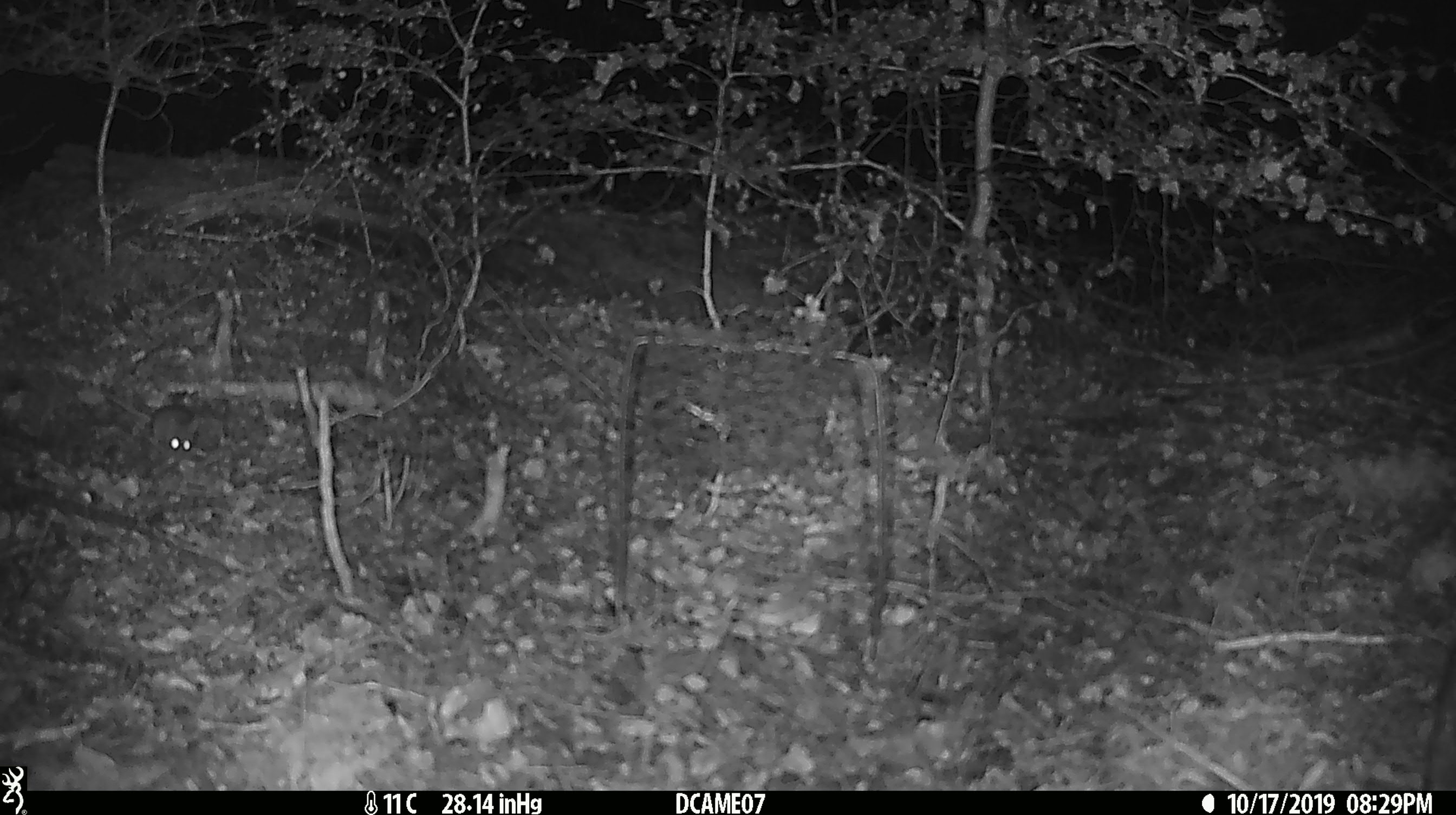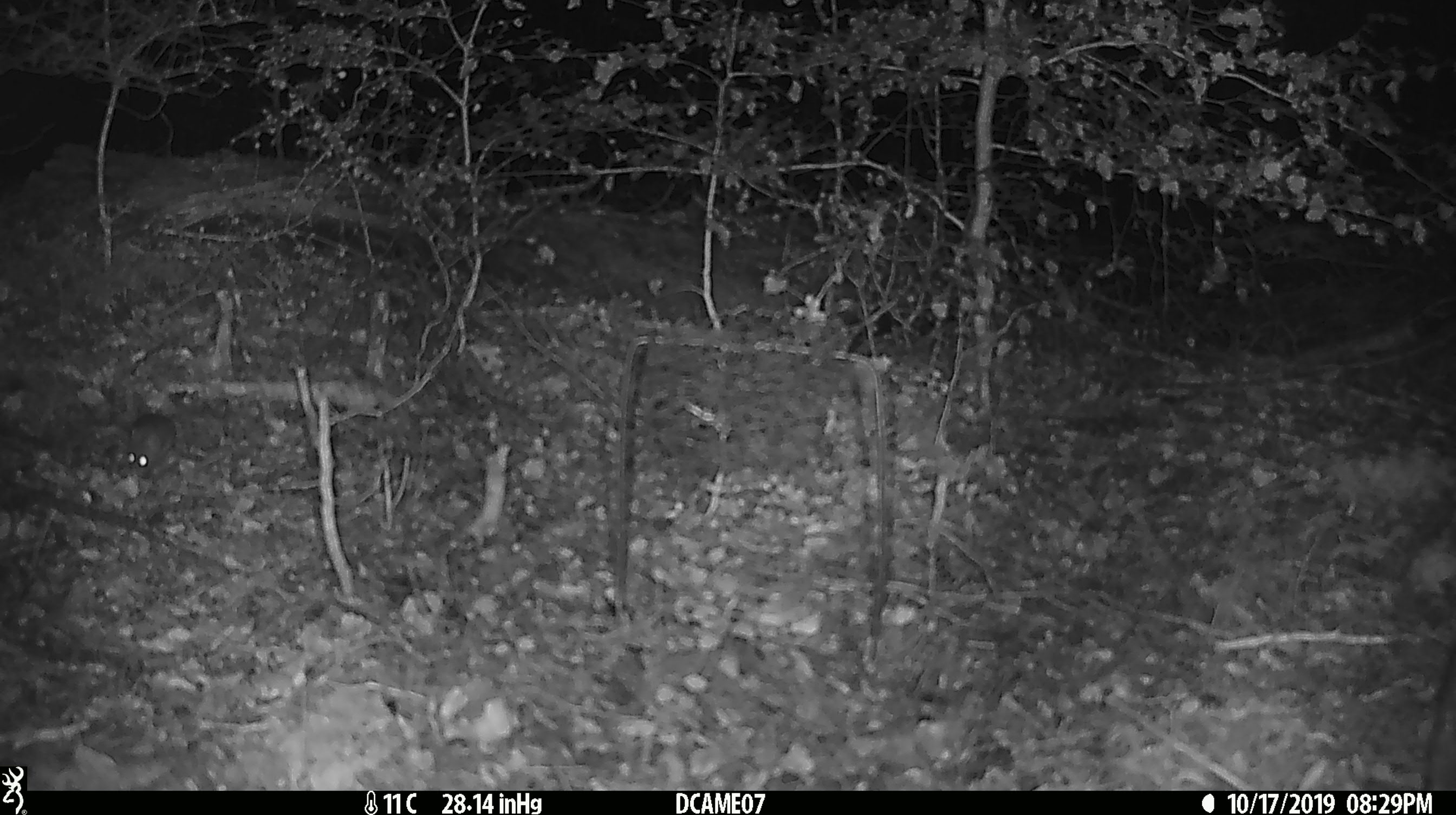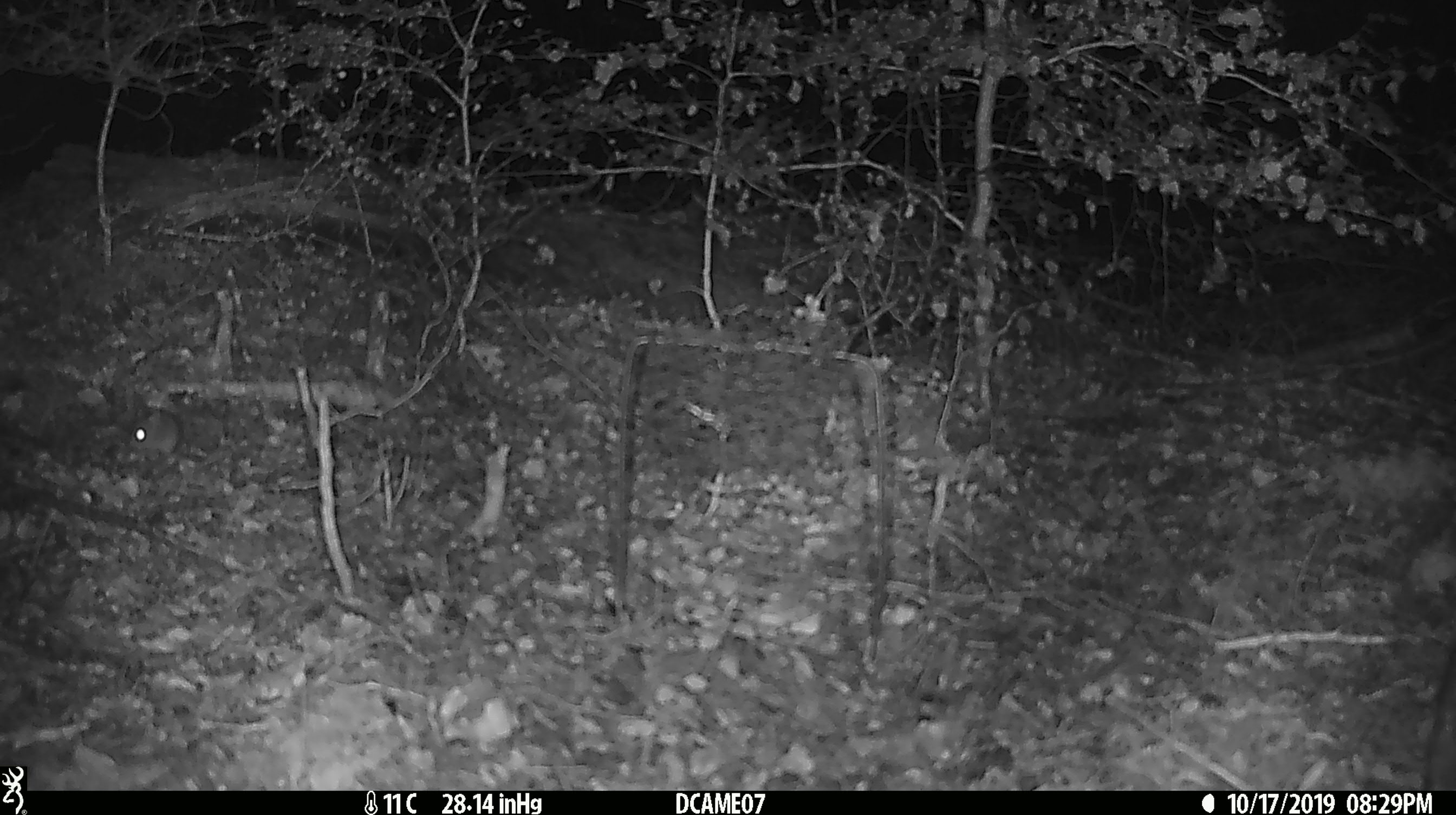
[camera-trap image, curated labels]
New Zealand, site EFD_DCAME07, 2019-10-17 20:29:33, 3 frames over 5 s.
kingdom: Animalia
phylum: Chordata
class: Mammalia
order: Rodentia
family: Muridae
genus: Mus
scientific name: Mus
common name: mouse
Mouse (Mus).